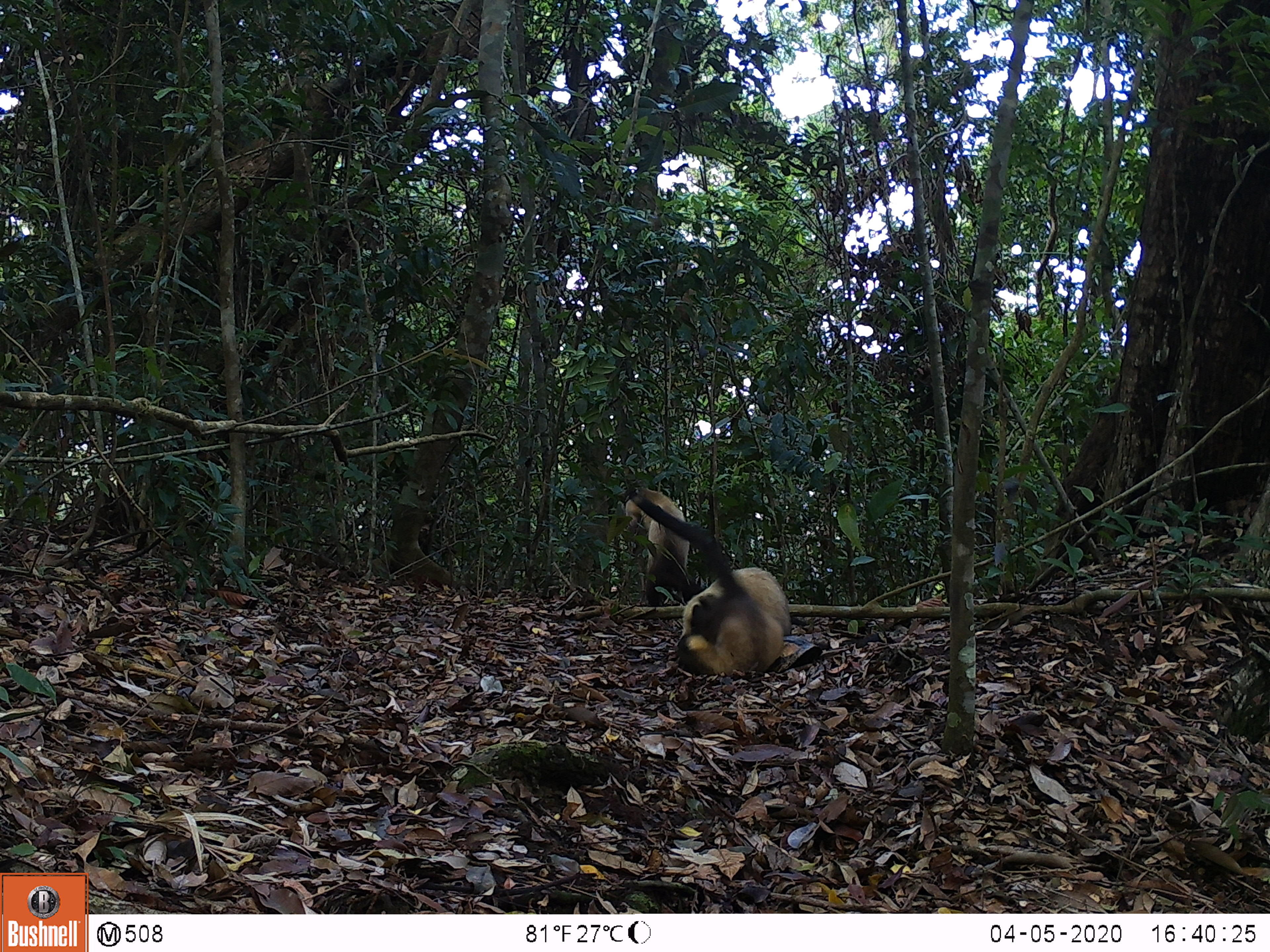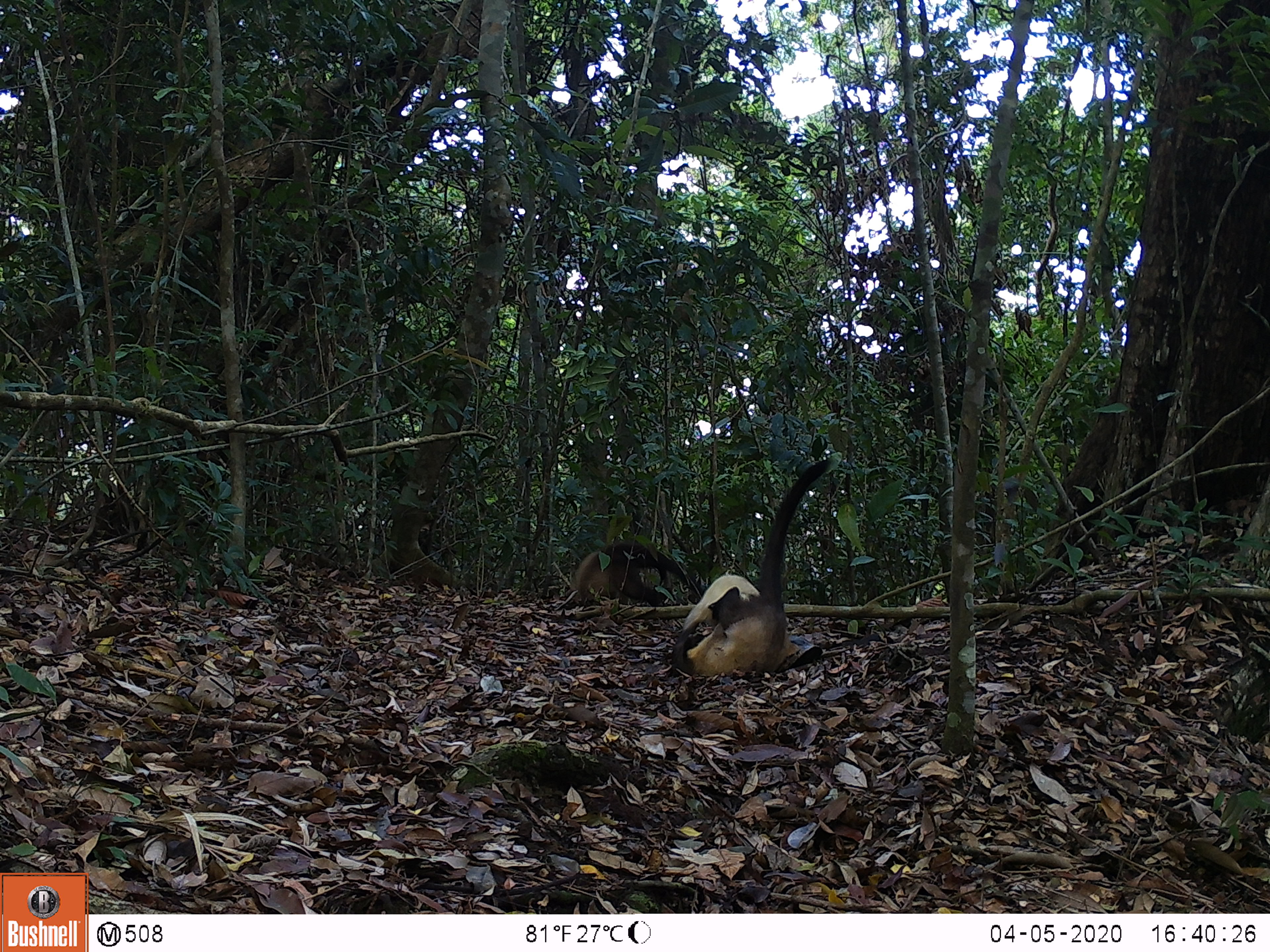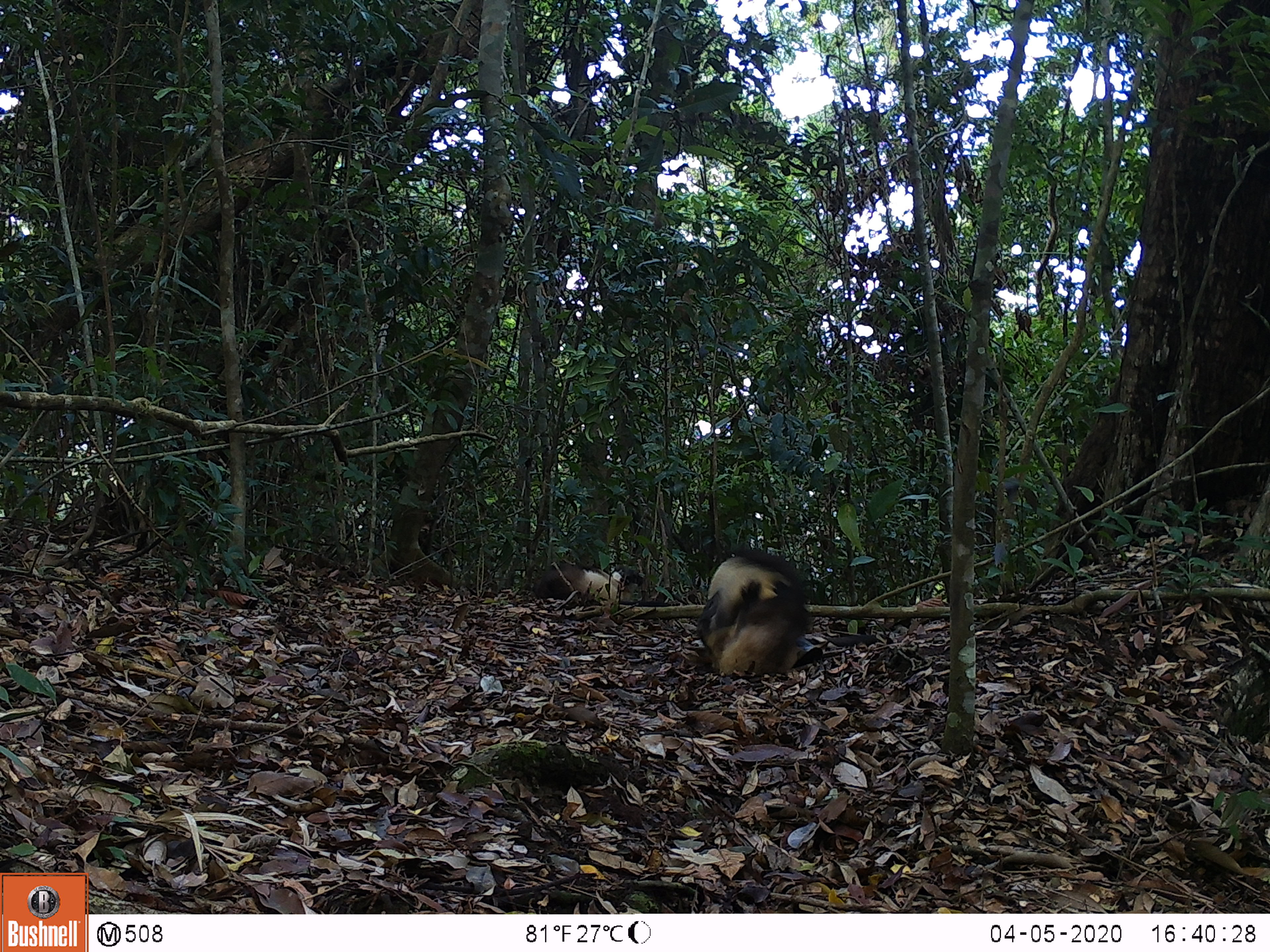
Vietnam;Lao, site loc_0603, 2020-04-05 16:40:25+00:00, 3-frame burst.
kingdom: Animalia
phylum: Chordata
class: Mammalia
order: Carnivora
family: Mustelidae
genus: Martes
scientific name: Martes flavigula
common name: yellow-throated marten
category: yellow throated marten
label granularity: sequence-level